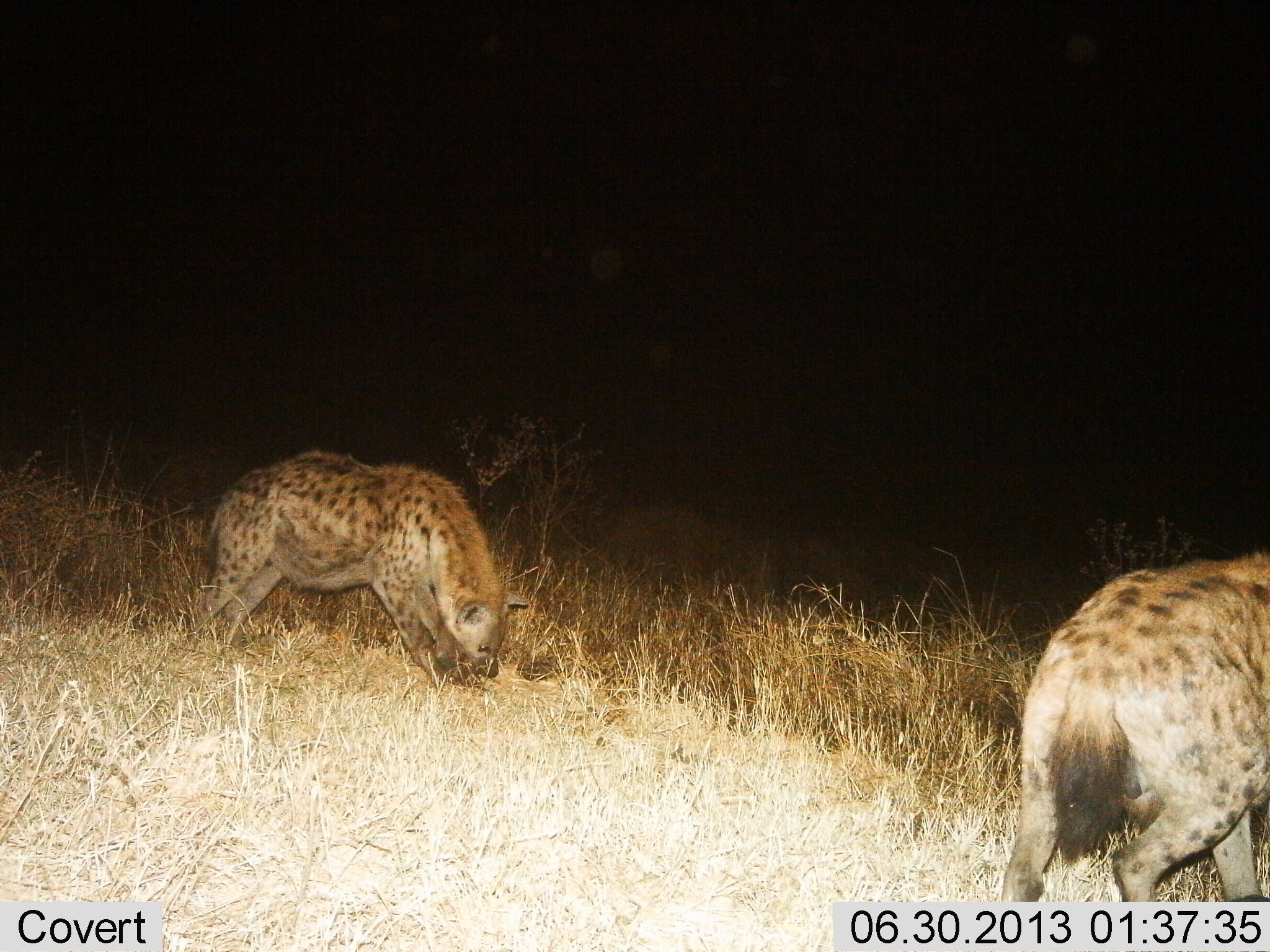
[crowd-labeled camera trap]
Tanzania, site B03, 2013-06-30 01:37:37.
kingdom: Animalia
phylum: Chordata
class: Mammalia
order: Carnivora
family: Hyaenidae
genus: Crocuta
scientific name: Crocuta crocuta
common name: spotted hyena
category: hyenaspotted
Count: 2.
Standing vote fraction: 70%.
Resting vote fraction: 0%.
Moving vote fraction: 40%.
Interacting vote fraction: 0%.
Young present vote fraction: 0%.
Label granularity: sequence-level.